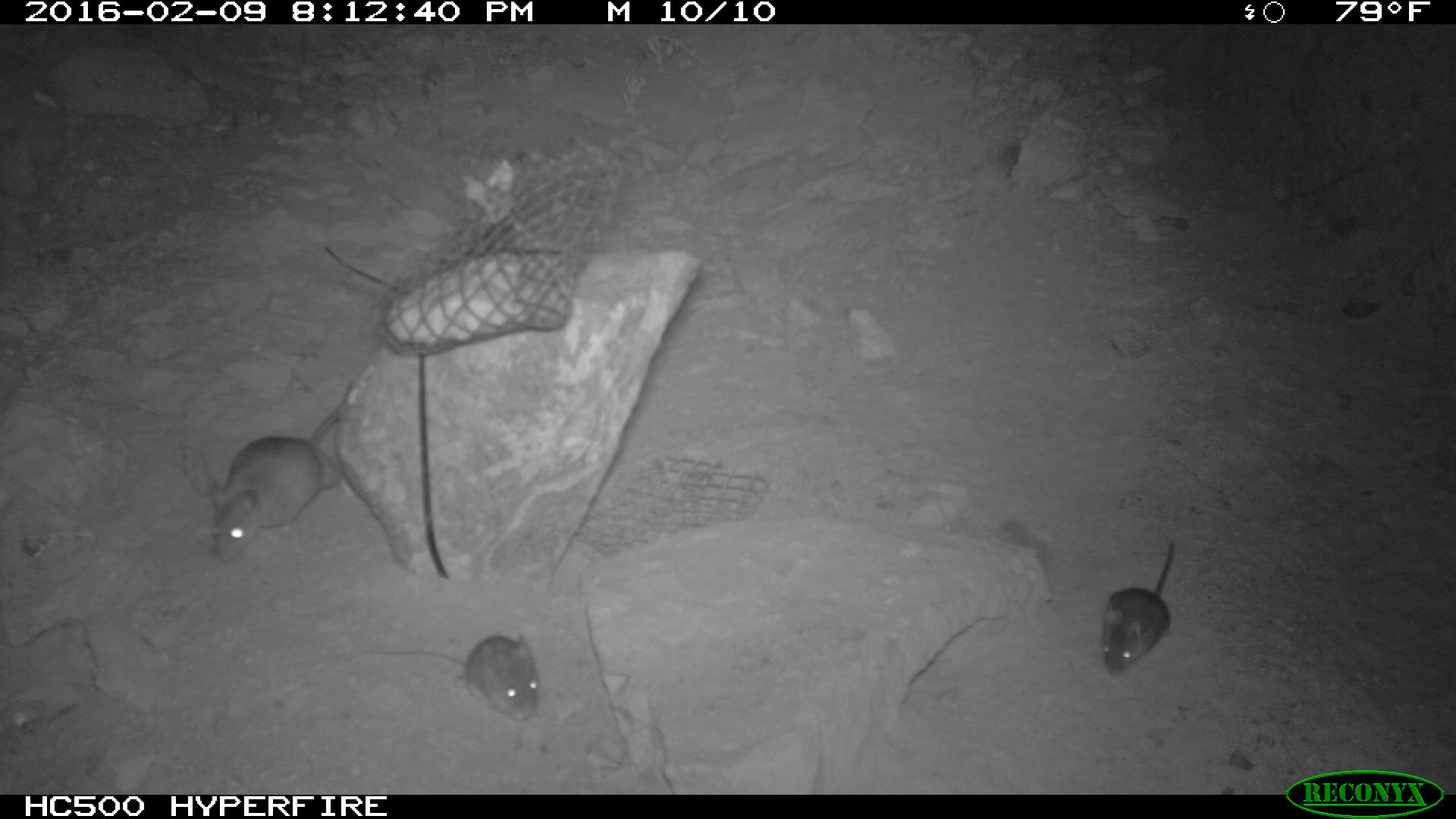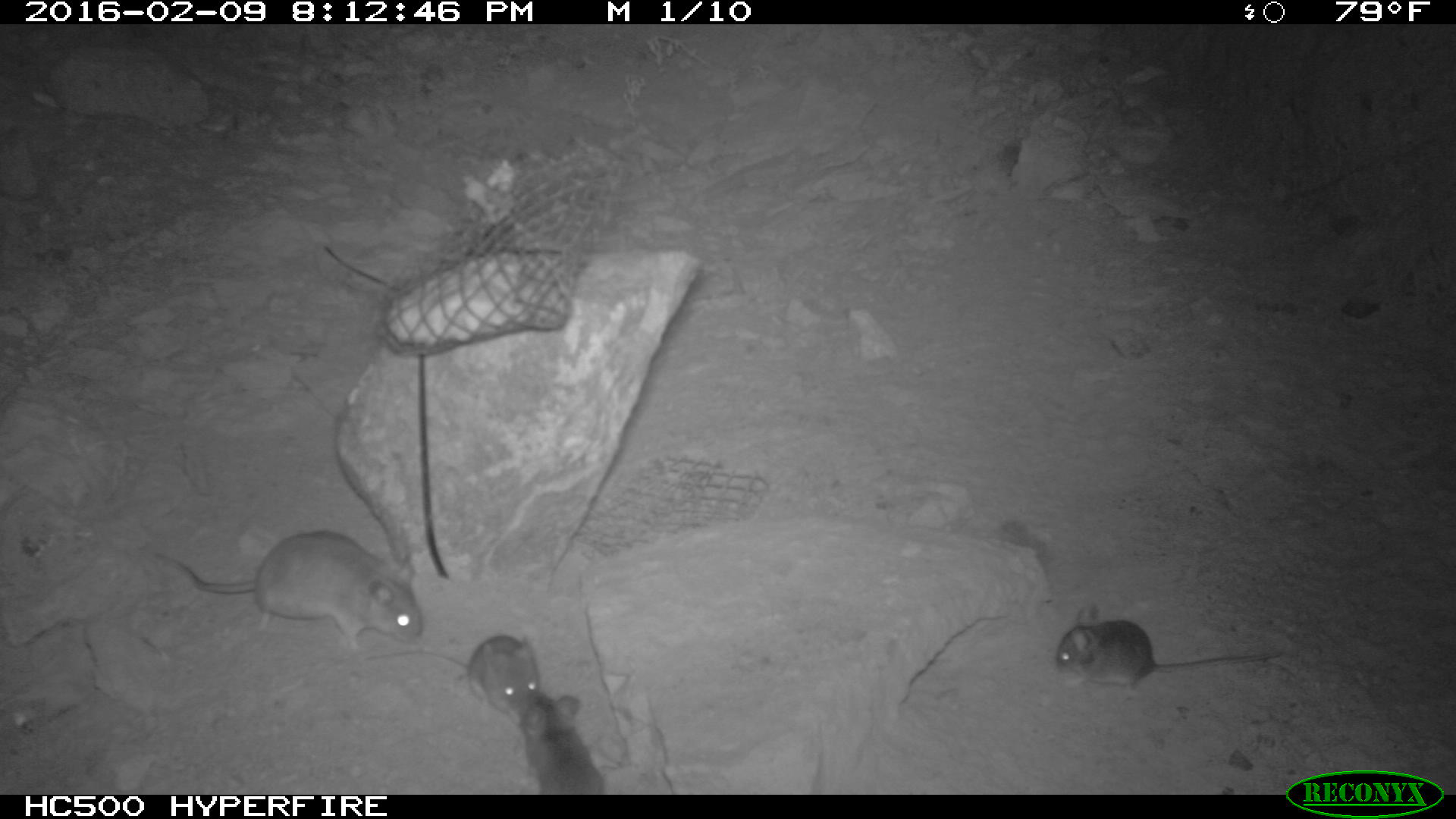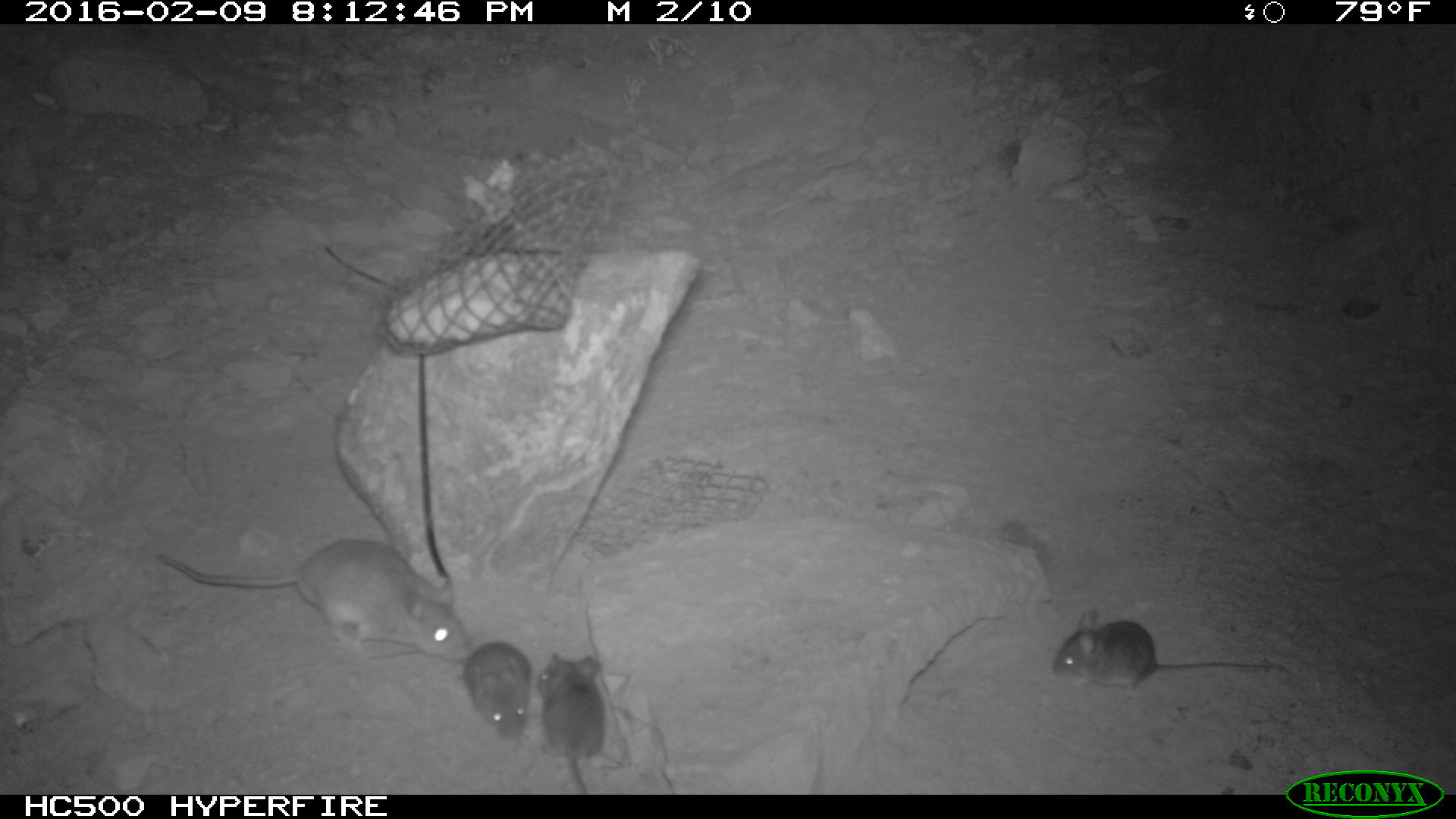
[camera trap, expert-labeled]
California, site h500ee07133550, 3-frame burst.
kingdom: Animalia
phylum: Chordata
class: Mammalia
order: Rodentia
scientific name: Rodentia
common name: rodent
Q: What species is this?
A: Rodent (Rodentia).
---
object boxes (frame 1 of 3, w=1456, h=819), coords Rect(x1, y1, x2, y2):
rodent: Rect(212, 375, 360, 562); Rect(363, 635, 538, 724); Rect(1094, 545, 1181, 674)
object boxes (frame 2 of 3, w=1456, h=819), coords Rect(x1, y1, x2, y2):
rodent: Rect(149, 531, 422, 659); Rect(1051, 601, 1284, 703); Rect(356, 634, 541, 724); Rect(522, 692, 601, 795)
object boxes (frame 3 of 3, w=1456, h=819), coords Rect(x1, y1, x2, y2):
rodent: Rect(152, 538, 472, 667); Rect(1053, 607, 1282, 693); Rect(536, 652, 606, 794); Rect(452, 642, 532, 739)